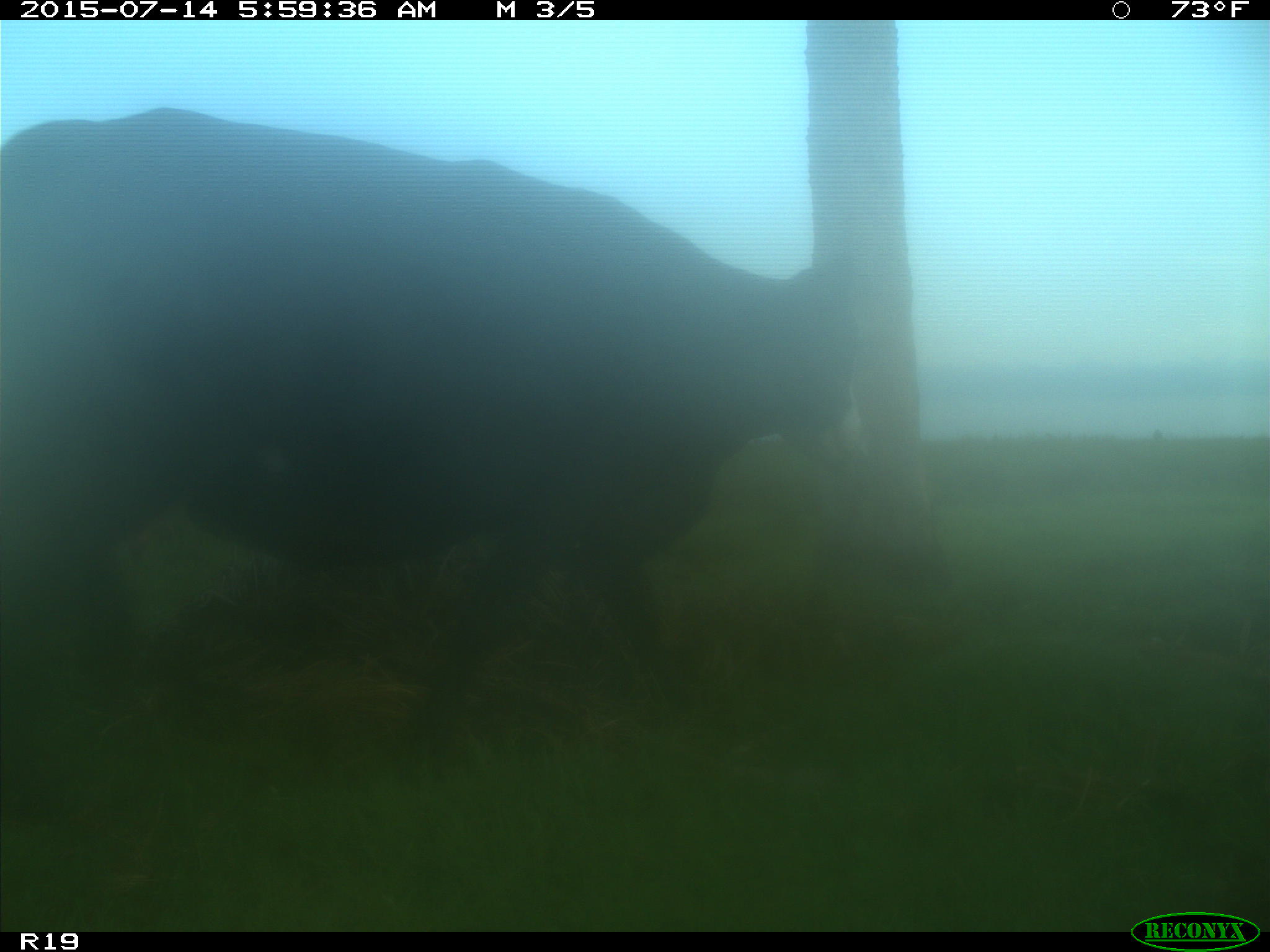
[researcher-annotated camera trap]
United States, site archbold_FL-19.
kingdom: Animalia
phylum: Chordata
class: Mammalia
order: Artiodactyla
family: Bovidae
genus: Bos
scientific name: Bos taurus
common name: domestic cow